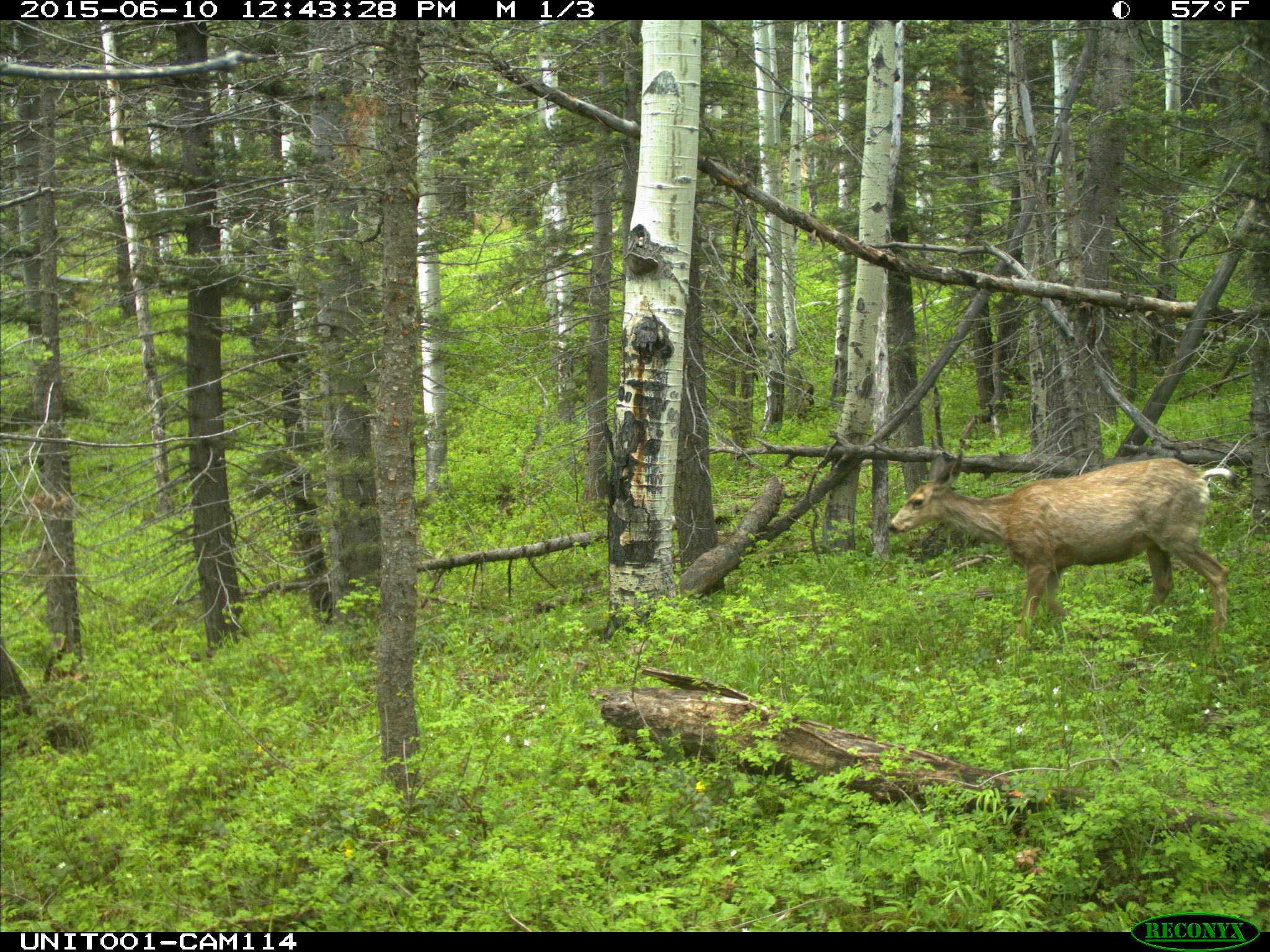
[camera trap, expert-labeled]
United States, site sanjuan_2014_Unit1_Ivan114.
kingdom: Animalia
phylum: Chordata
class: Mammalia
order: Artiodactyla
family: Cervidae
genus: Odocoileus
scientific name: Odocoileus hemionus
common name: mule deer